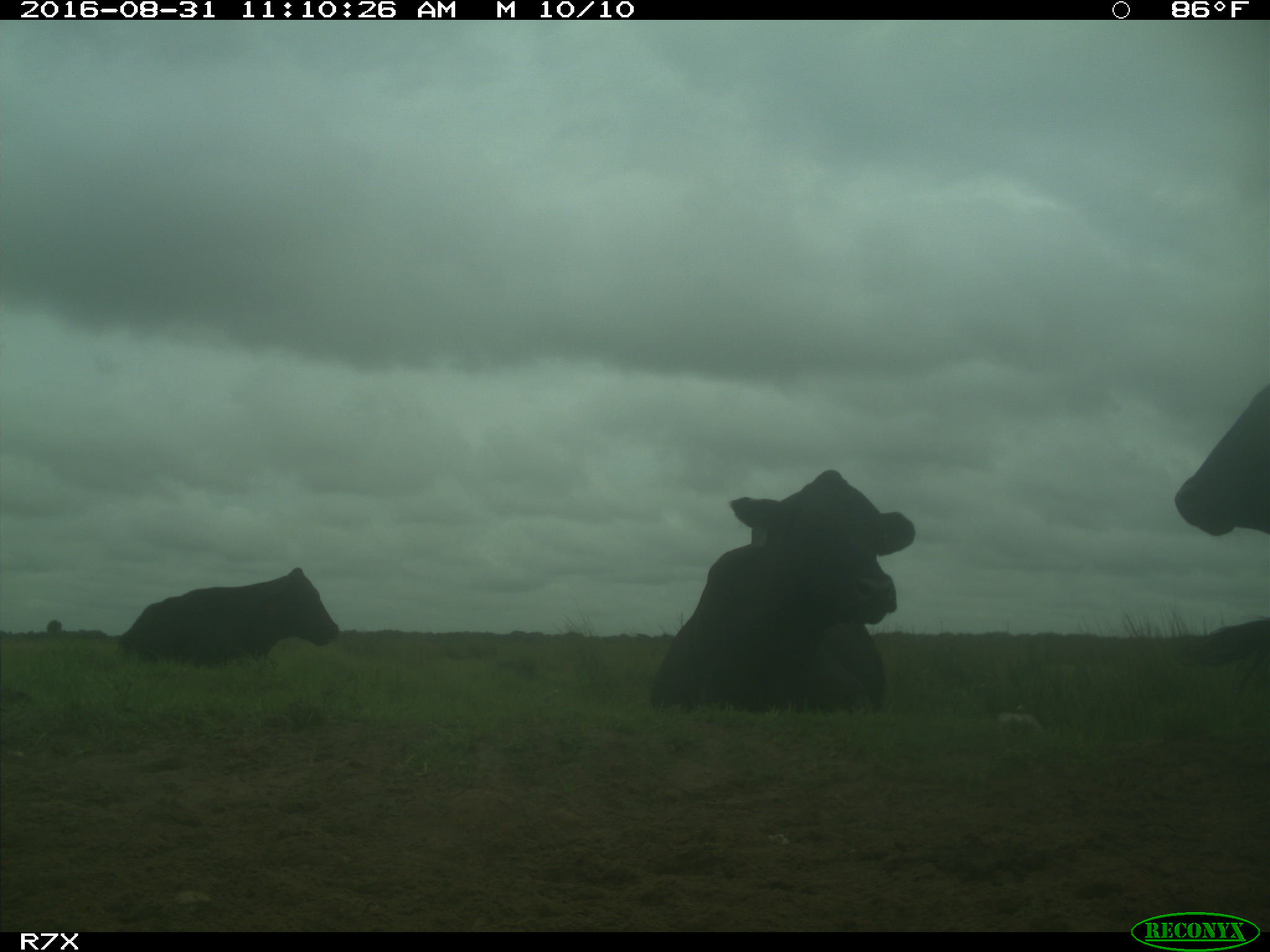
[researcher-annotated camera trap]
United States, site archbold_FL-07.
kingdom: Animalia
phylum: Chordata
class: Mammalia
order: Artiodactyla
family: Bovidae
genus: Bos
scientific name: Bos taurus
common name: domestic cow